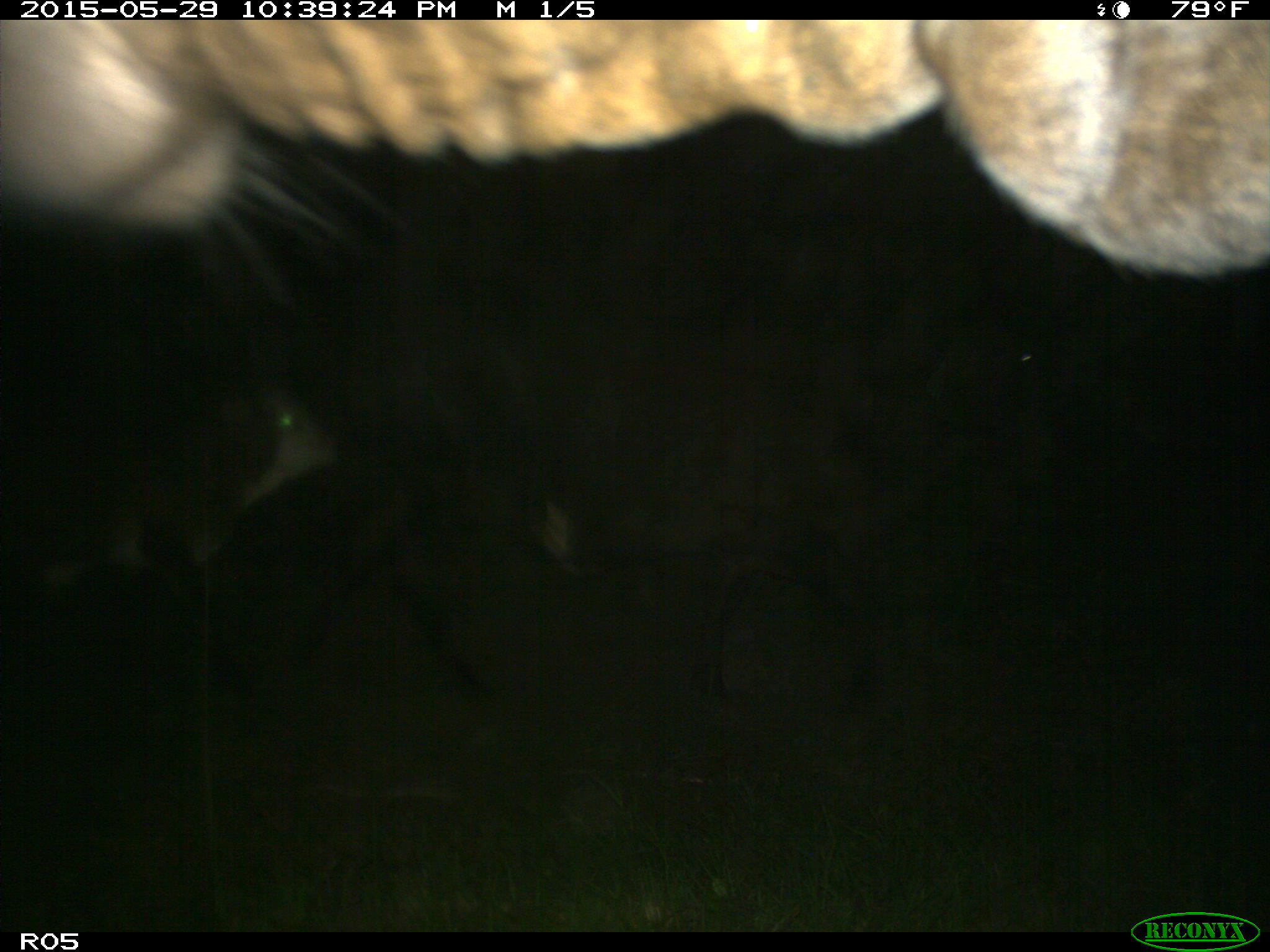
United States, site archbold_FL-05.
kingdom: Animalia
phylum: Chordata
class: Mammalia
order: Artiodactyla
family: Bovidae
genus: Bos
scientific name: Bos taurus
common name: domestic cow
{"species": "Bos taurus (domestic cow)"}